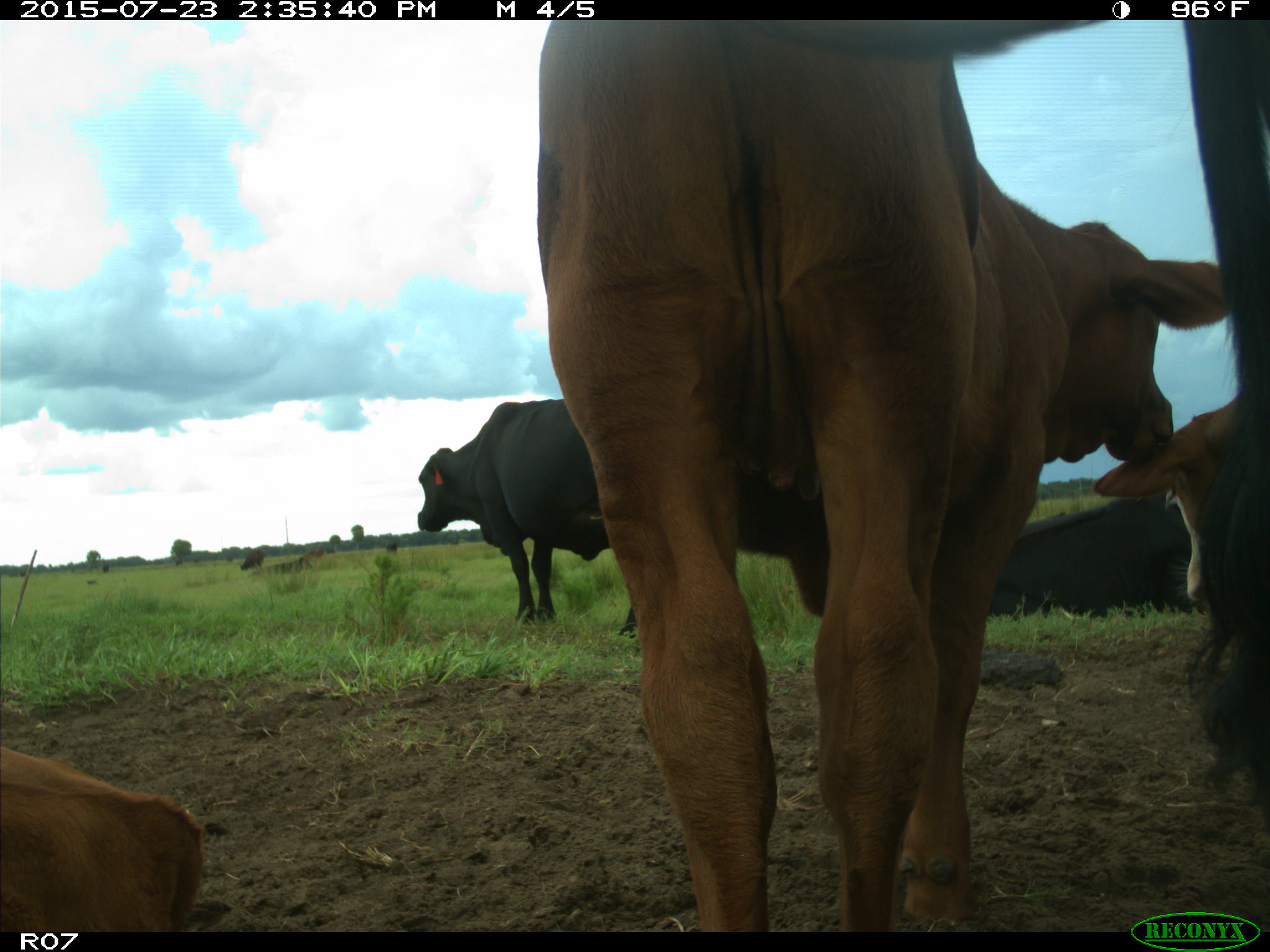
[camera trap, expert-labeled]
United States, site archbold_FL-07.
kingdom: Animalia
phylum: Chordata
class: Mammalia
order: Artiodactyla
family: Bovidae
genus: Bos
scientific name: Bos taurus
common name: domestic cow